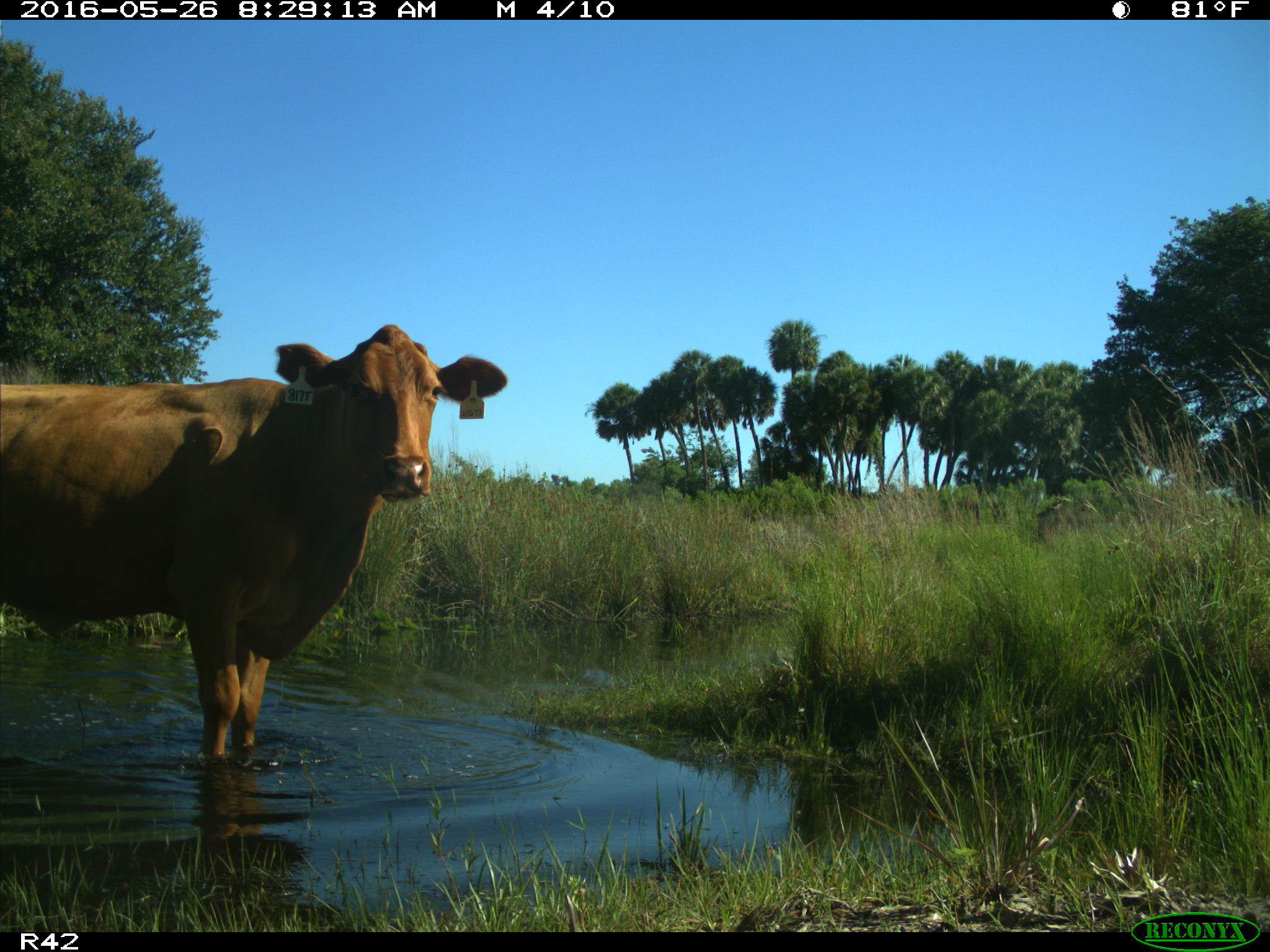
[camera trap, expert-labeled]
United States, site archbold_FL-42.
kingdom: Animalia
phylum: Chordata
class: Mammalia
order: Artiodactyla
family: Bovidae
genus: Bos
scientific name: Bos taurus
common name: domestic cow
Bos taurus (domestic cow).